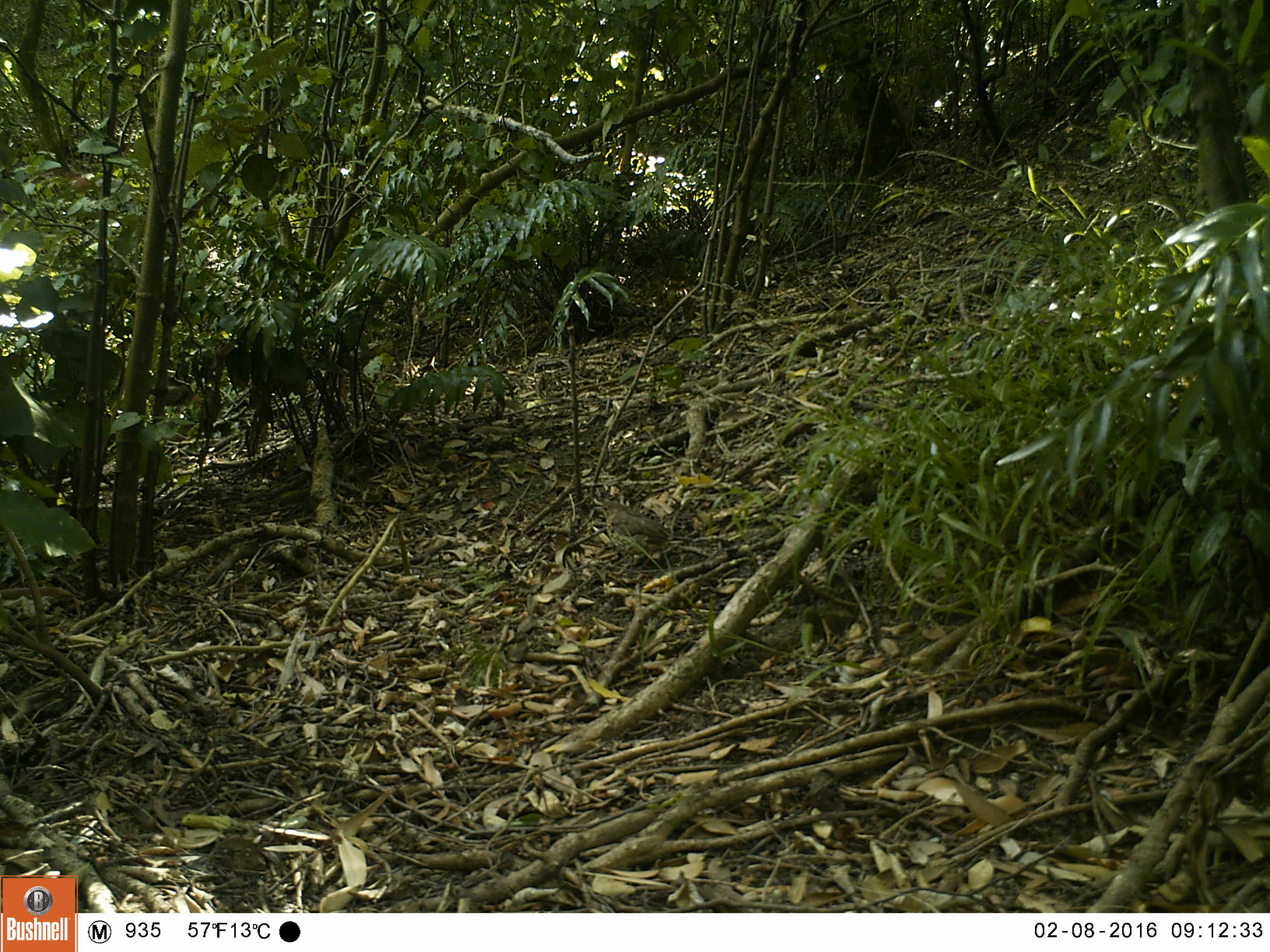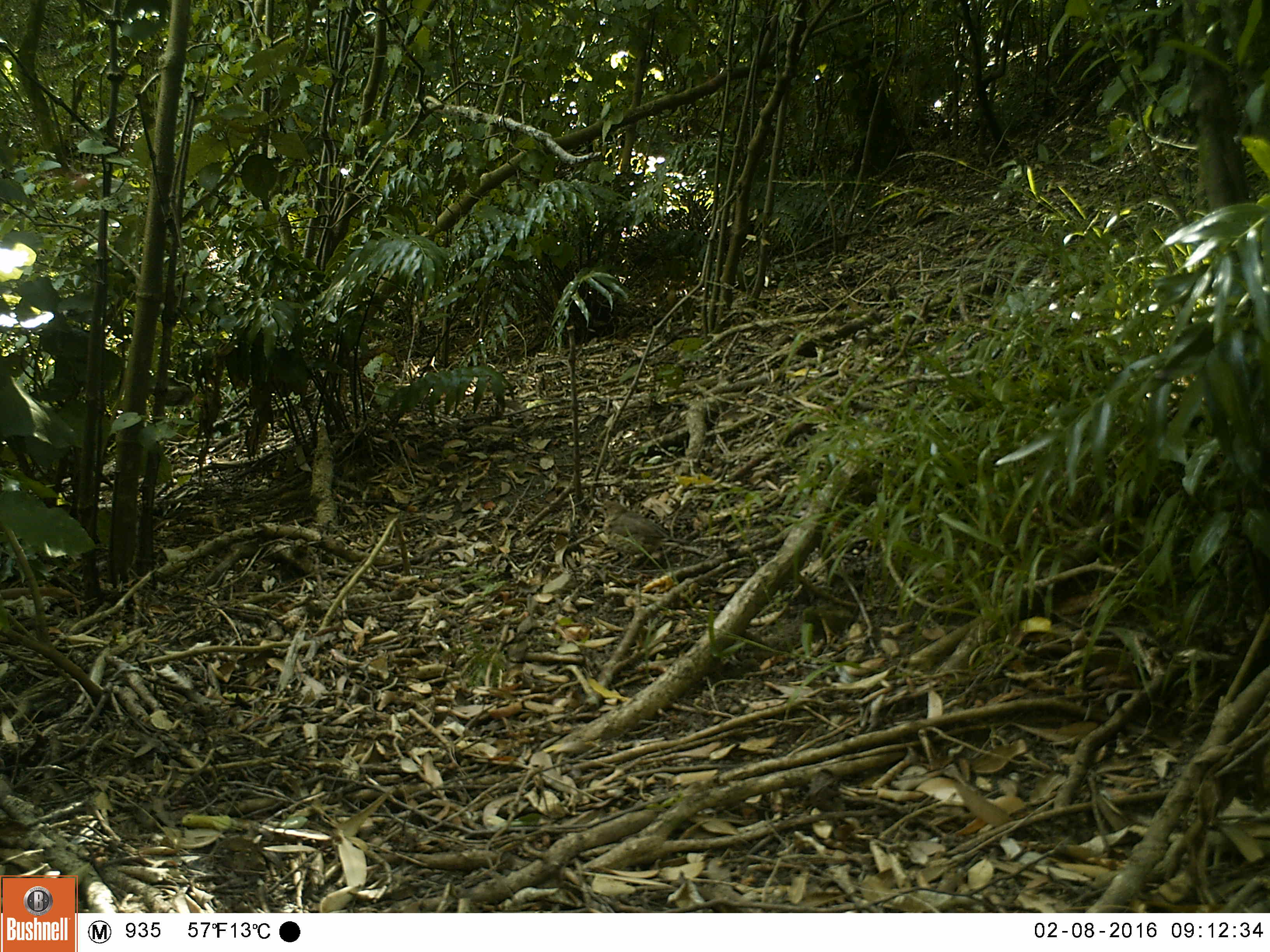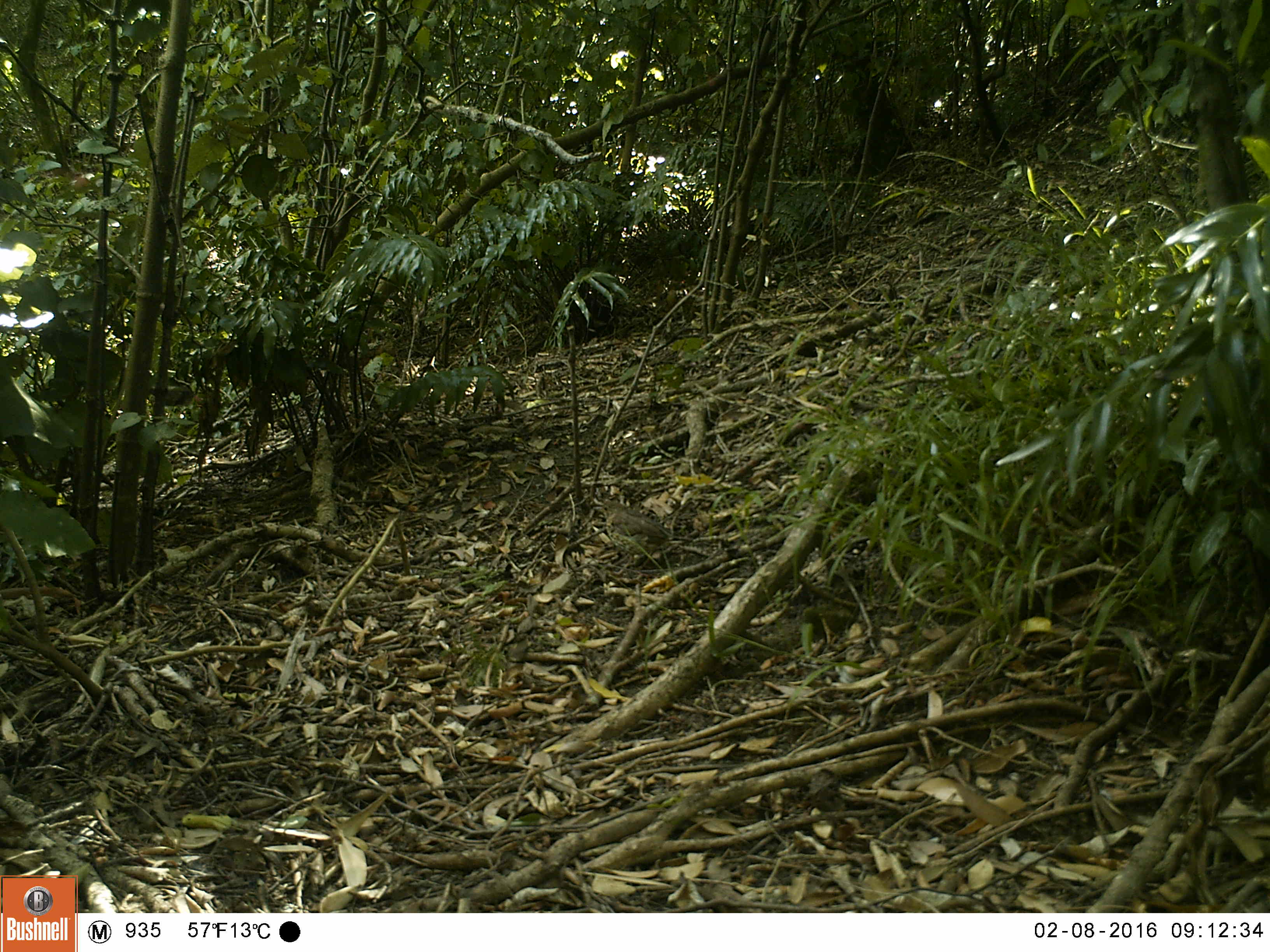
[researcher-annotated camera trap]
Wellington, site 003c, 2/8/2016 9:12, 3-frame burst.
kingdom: Animalia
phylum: Chordata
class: Aves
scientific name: Aves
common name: bird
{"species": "bird (Aves)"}